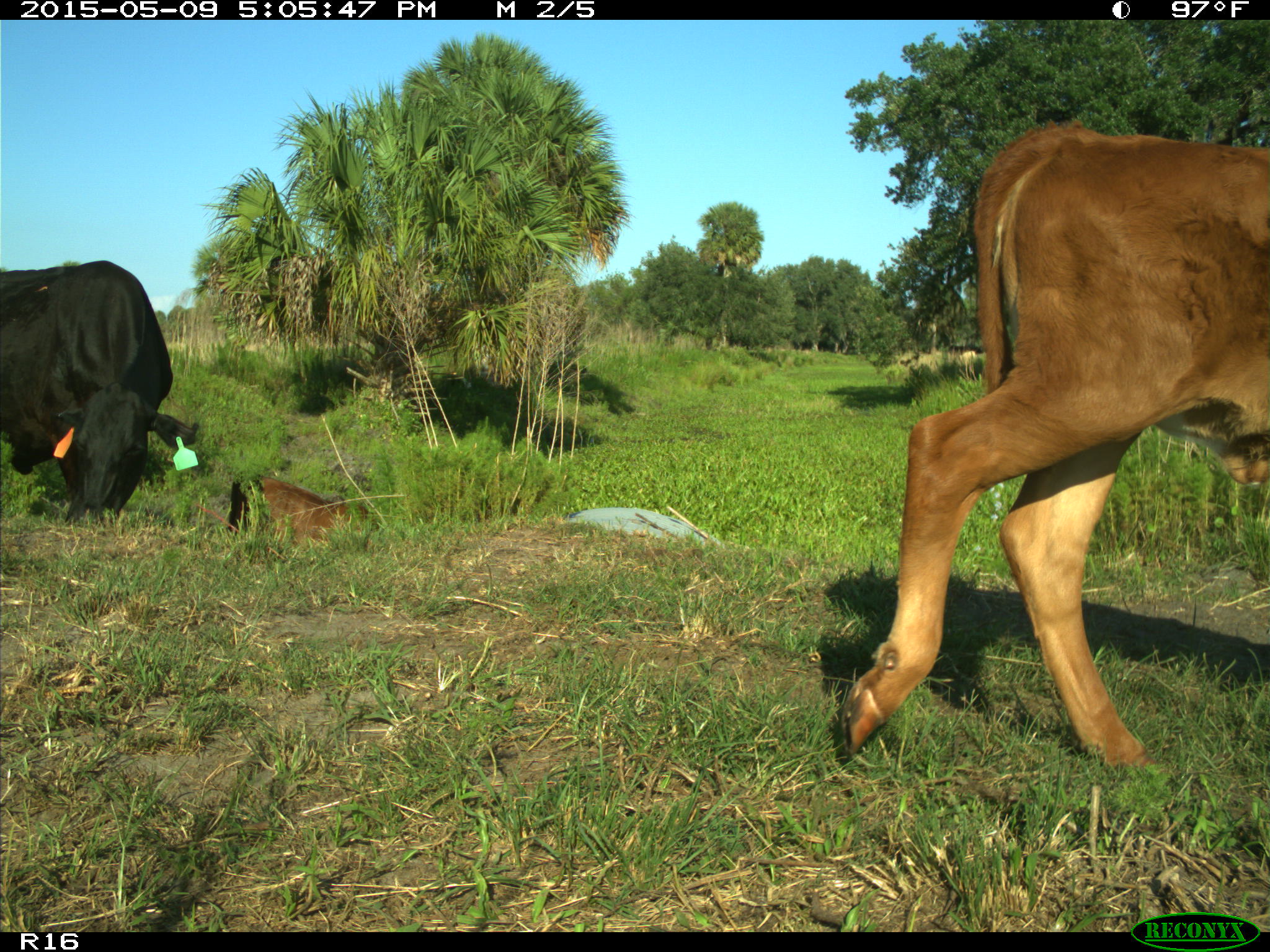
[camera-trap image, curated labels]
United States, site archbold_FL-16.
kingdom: Animalia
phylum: Chordata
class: Mammalia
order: Artiodactyla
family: Suidae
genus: Sus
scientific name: Sus scrofa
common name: wild boar